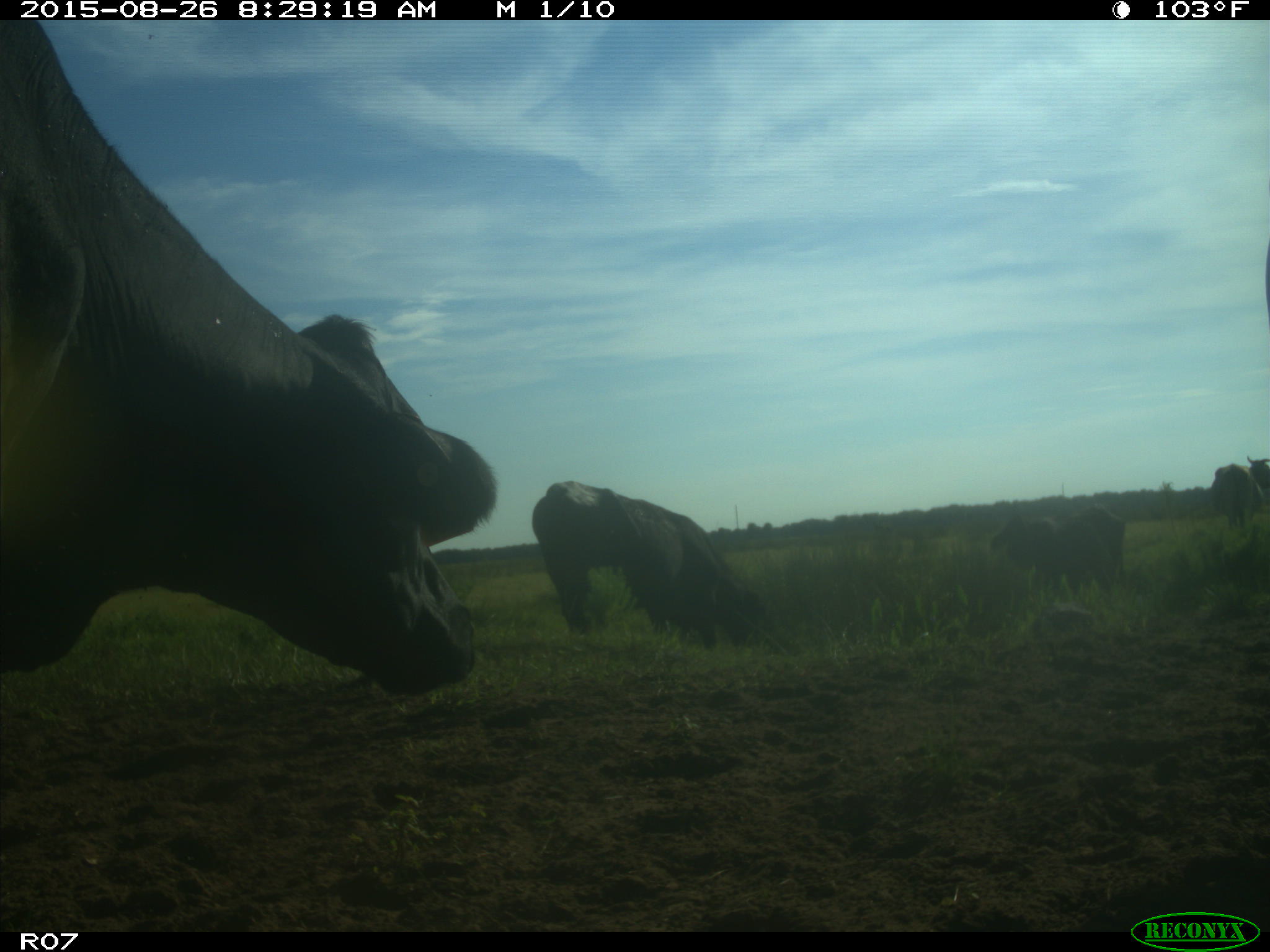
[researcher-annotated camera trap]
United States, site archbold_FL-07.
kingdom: Animalia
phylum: Chordata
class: Mammalia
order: Artiodactyla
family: Bovidae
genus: Bos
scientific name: Bos taurus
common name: domestic cow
Bos taurus (domestic cow).